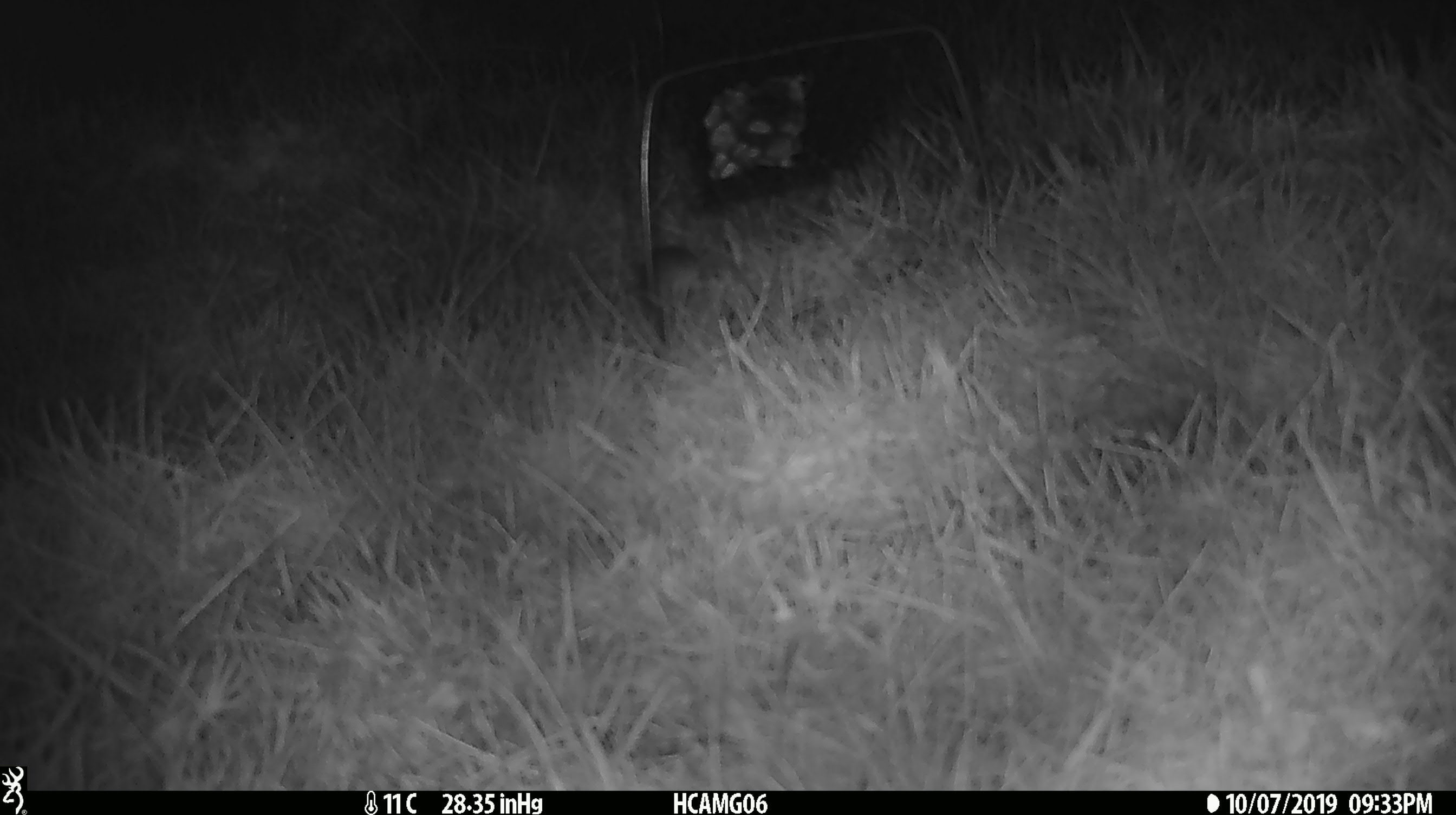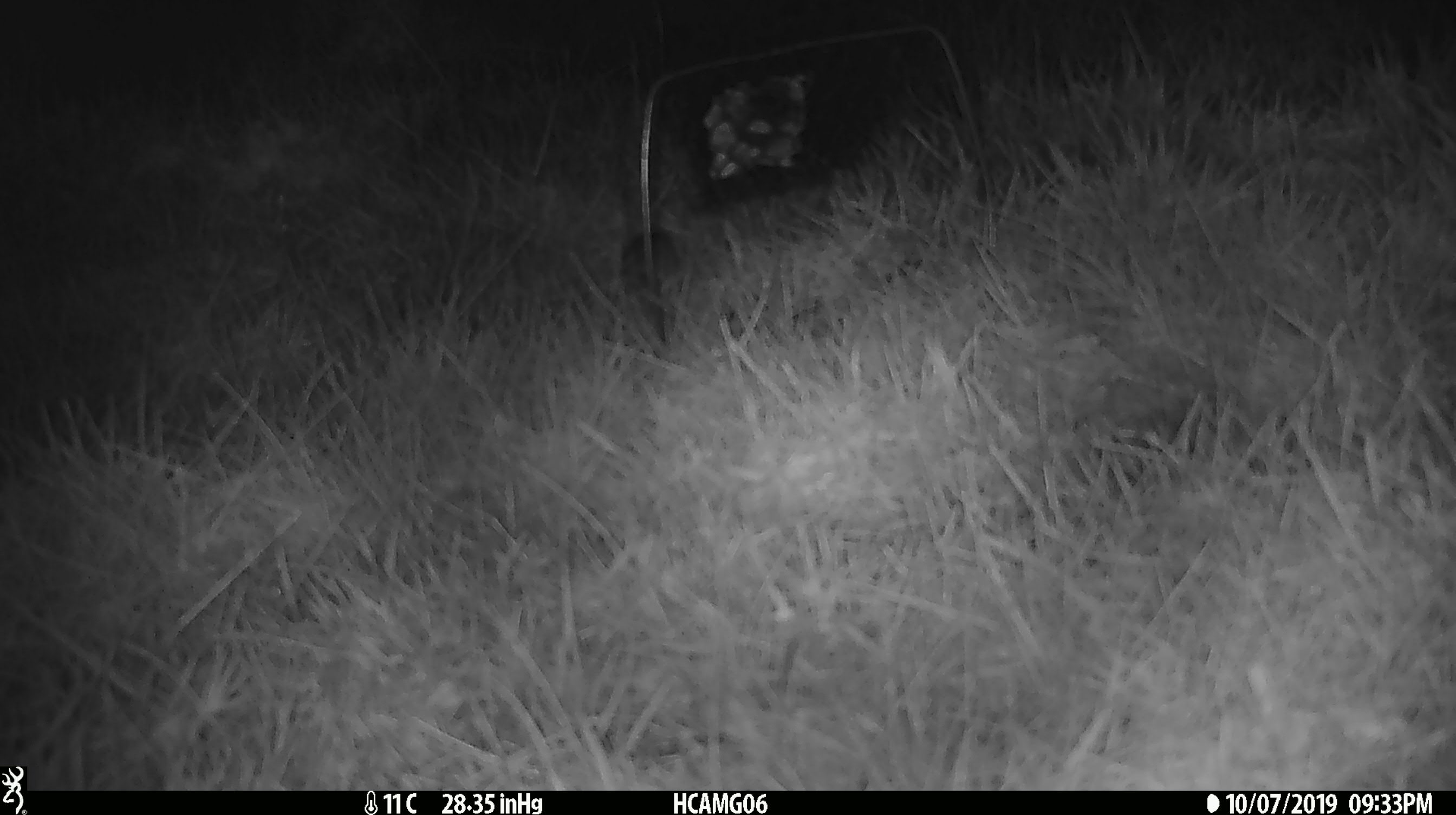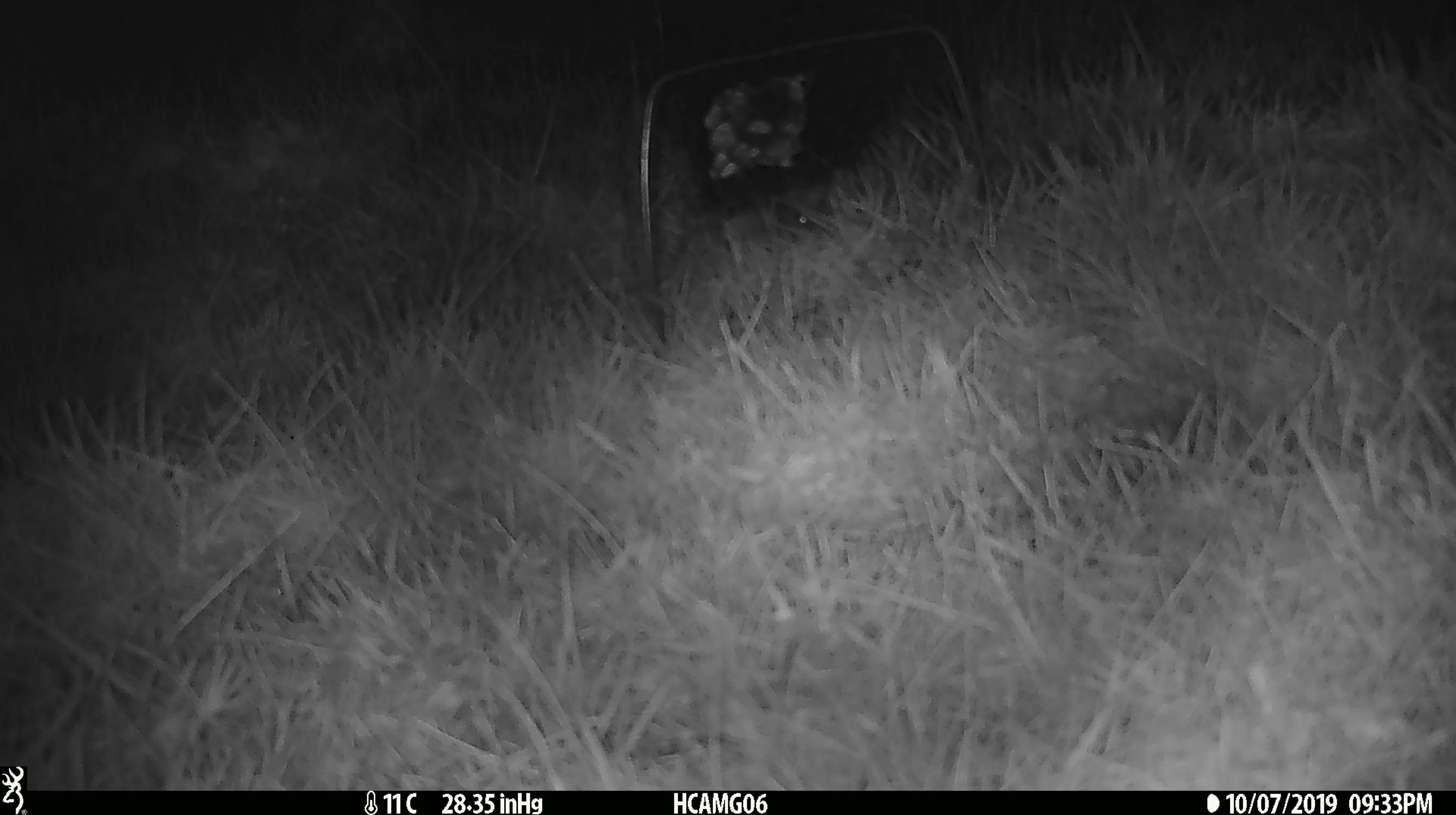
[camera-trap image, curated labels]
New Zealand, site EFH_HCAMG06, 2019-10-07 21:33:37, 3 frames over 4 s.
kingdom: Animalia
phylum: Chordata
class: Mammalia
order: Rodentia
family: Muridae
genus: Mus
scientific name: Mus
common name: mouse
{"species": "mouse (Mus)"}